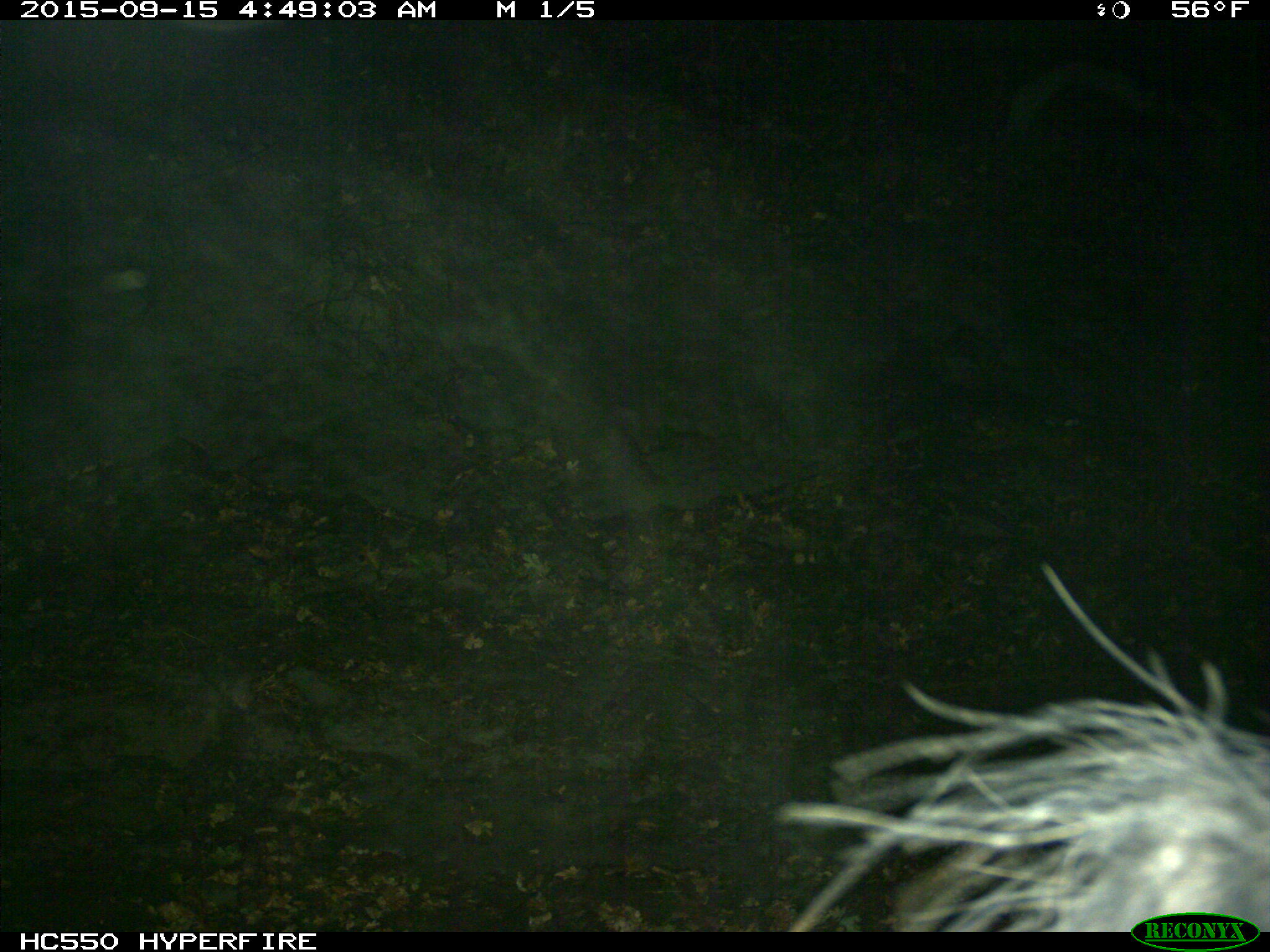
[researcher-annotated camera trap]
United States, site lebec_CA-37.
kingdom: Animalia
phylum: Chordata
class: Mammalia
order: Artiodactyla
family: Suidae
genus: Sus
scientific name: Sus scrofa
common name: wild boar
Sus scrofa (wild boar).